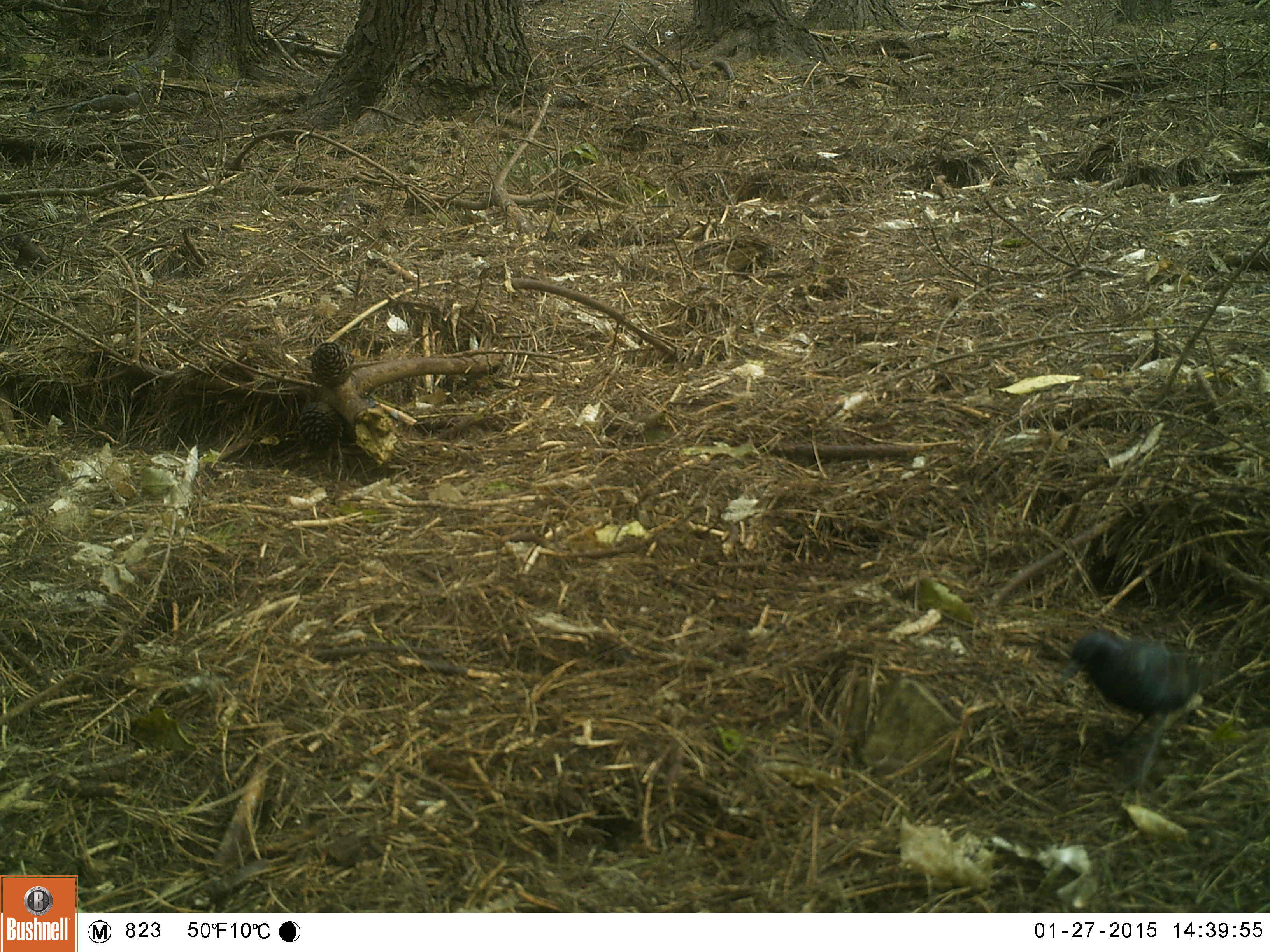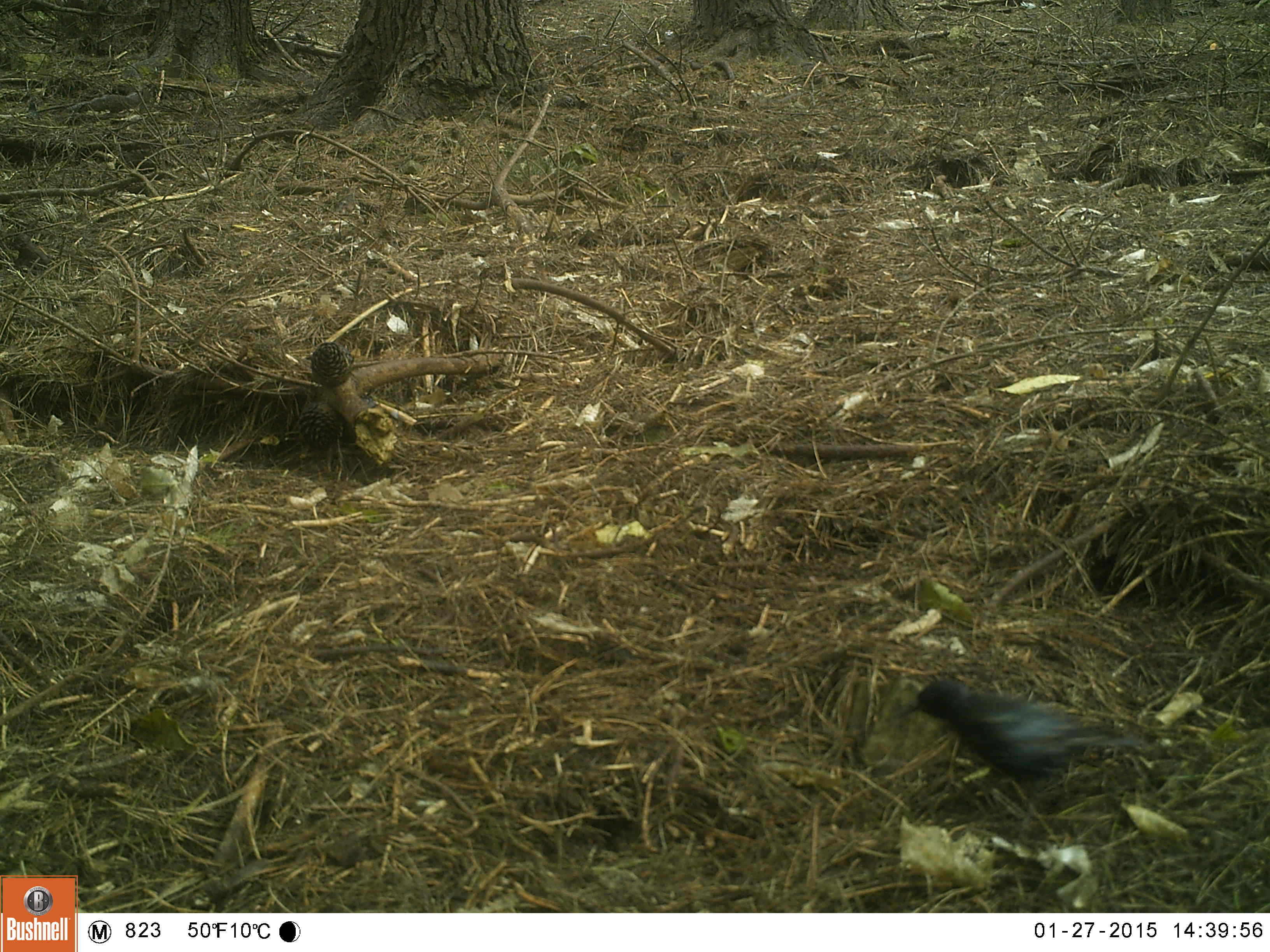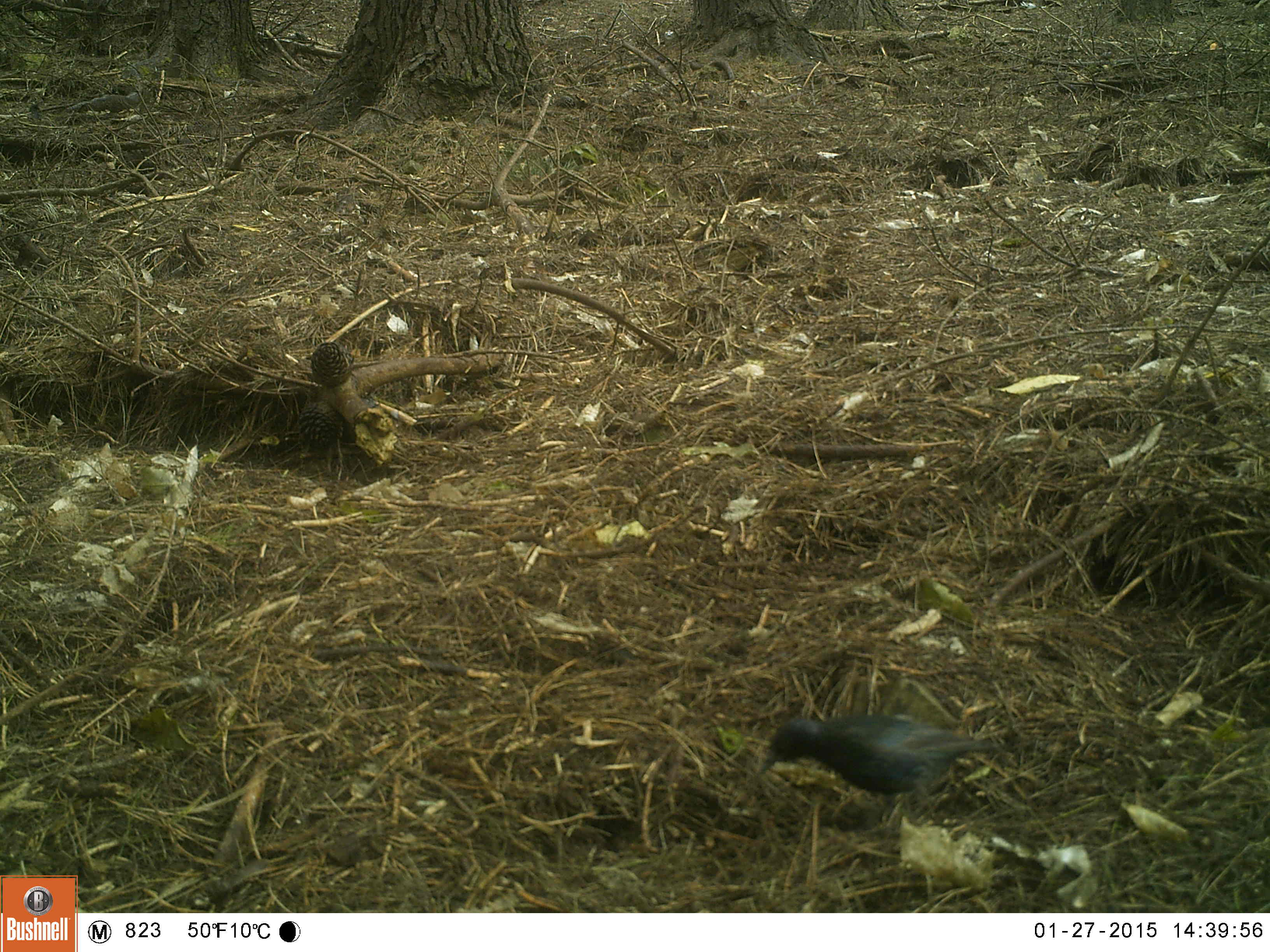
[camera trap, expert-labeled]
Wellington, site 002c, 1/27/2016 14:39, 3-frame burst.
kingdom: Animalia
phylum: Chordata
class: Aves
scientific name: Aves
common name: bird